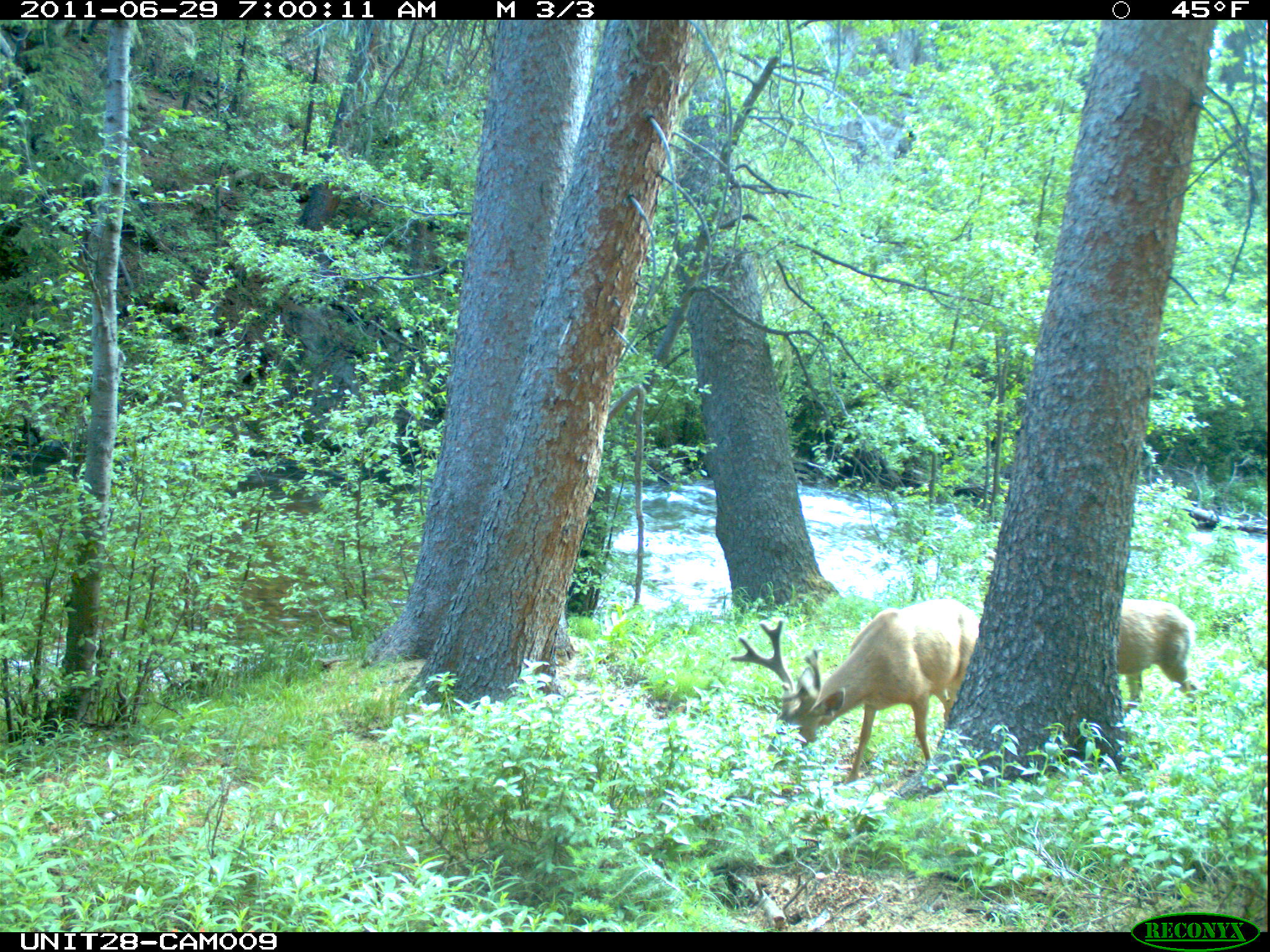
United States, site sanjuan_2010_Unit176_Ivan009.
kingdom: Animalia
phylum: Chordata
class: Mammalia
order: Artiodactyla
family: Cervidae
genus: Odocoileus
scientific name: Odocoileus hemionus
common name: mule deer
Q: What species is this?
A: Odocoileus hemionus (mule deer).